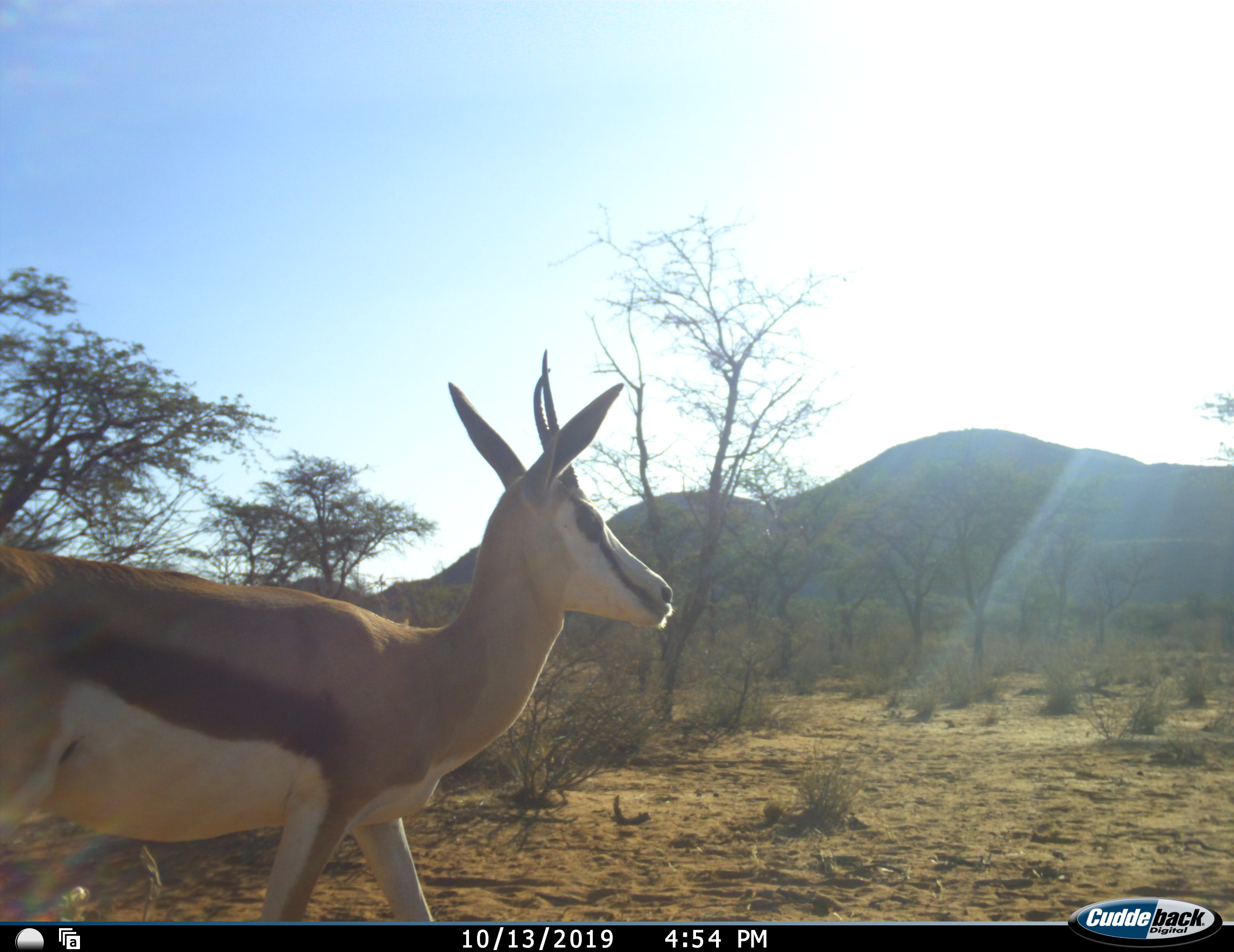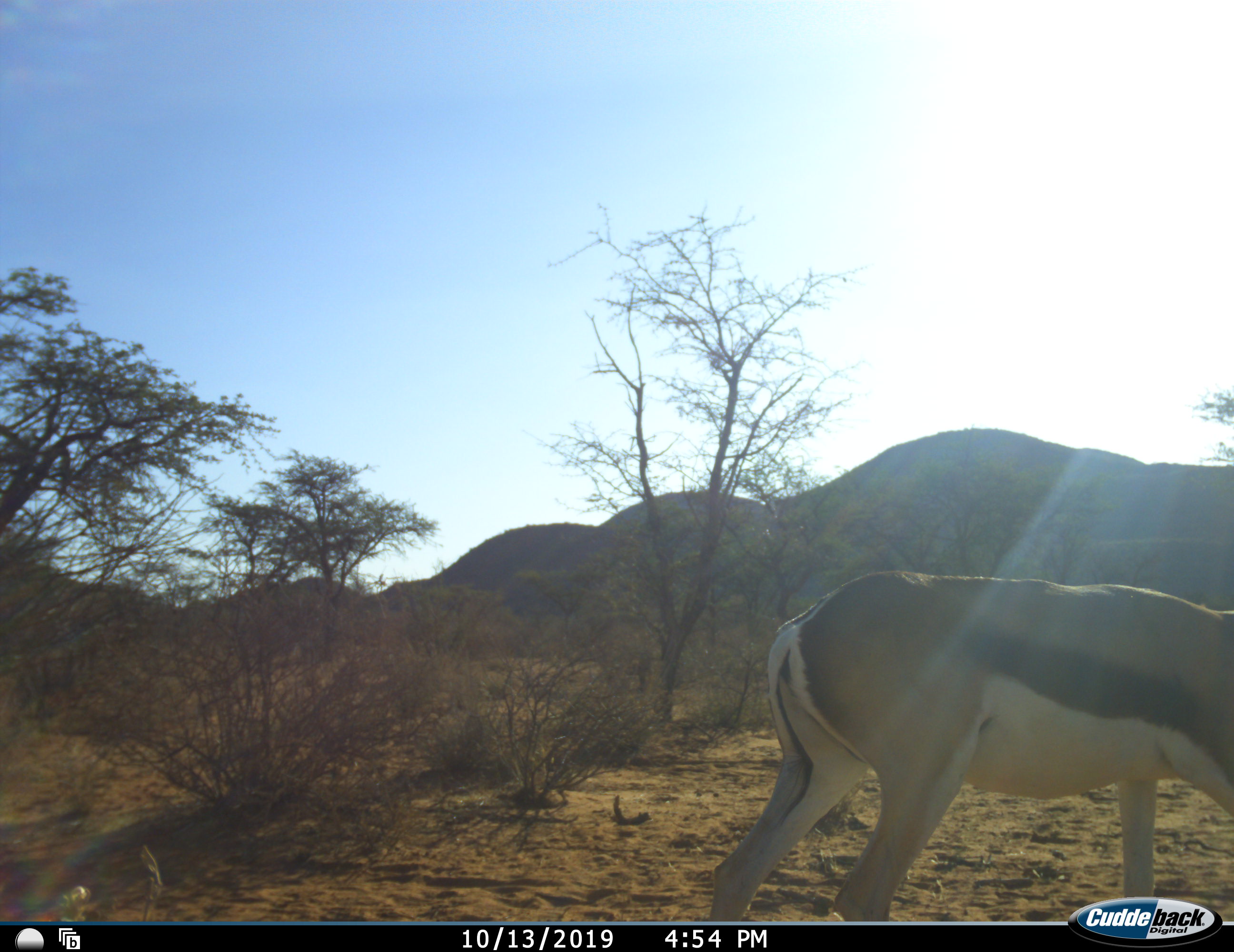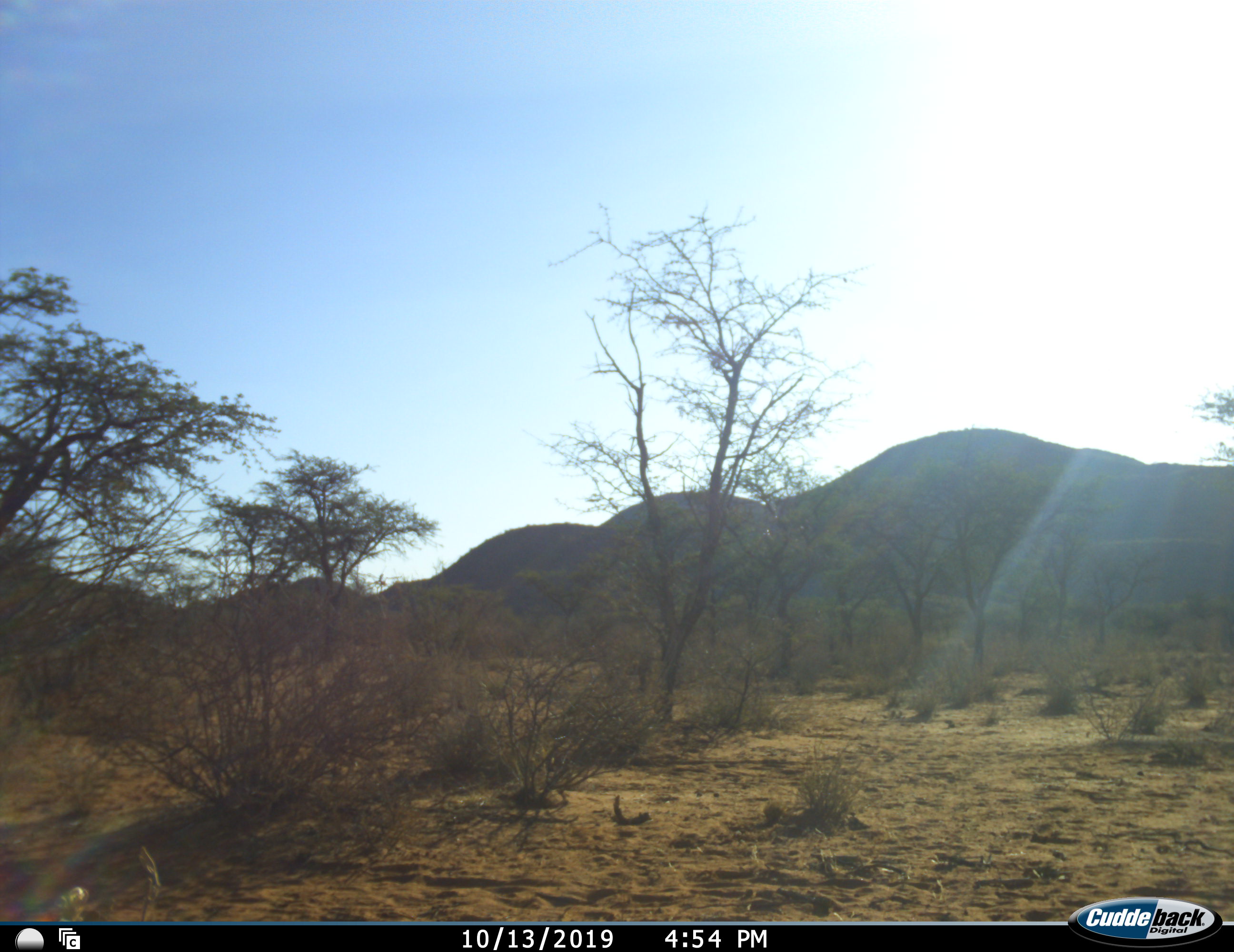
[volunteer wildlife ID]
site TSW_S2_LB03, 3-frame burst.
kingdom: Animalia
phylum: Chordata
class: Mammalia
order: Artiodactyla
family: Bovidae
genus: Antidorcas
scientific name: Antidorcas marsupialis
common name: springbok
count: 1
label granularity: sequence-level